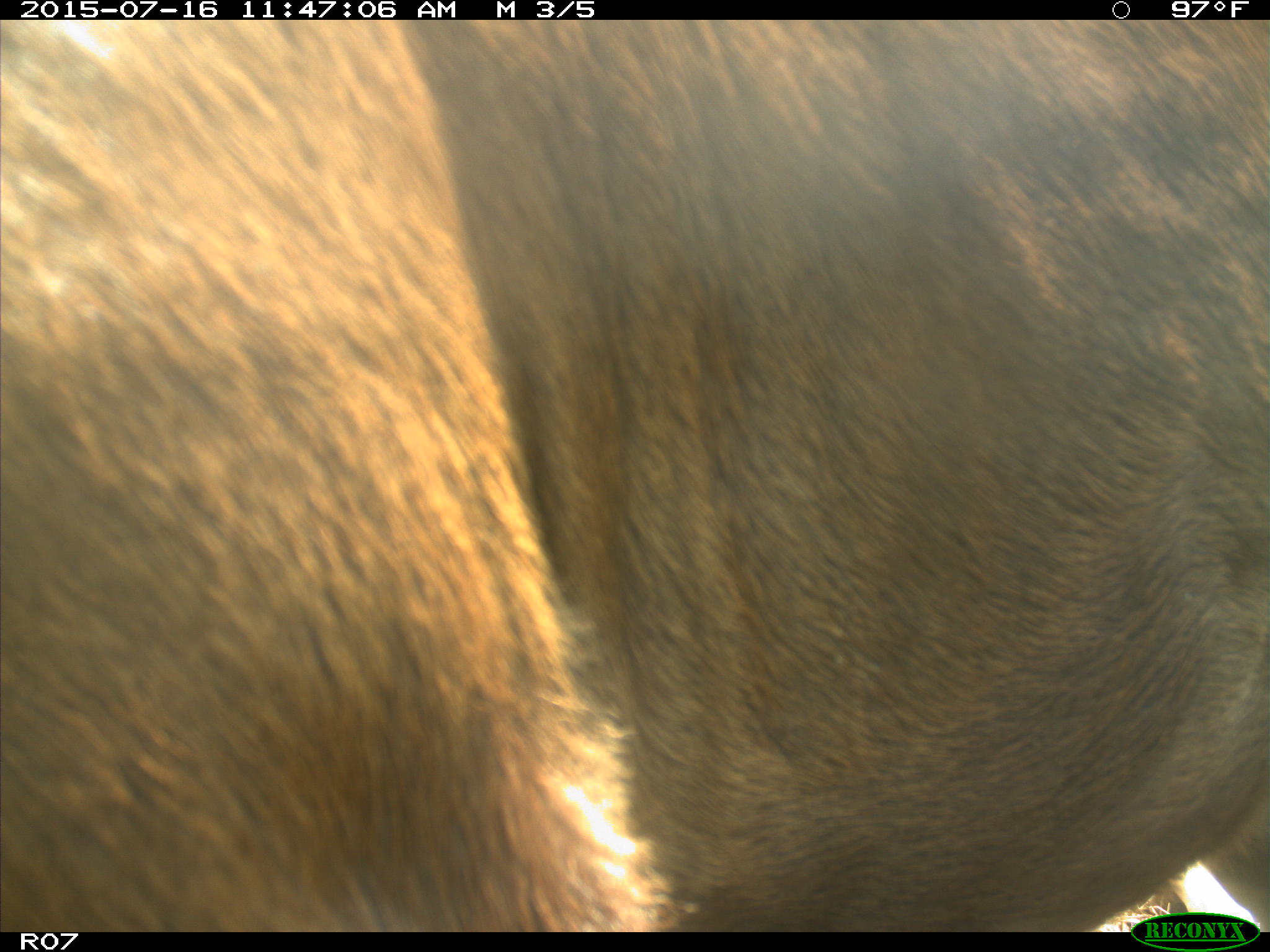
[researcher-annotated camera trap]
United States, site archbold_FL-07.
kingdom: Animalia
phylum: Chordata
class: Mammalia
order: Artiodactyla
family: Bovidae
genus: Bos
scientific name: Bos taurus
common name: domestic cow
Bos taurus (domestic cow).